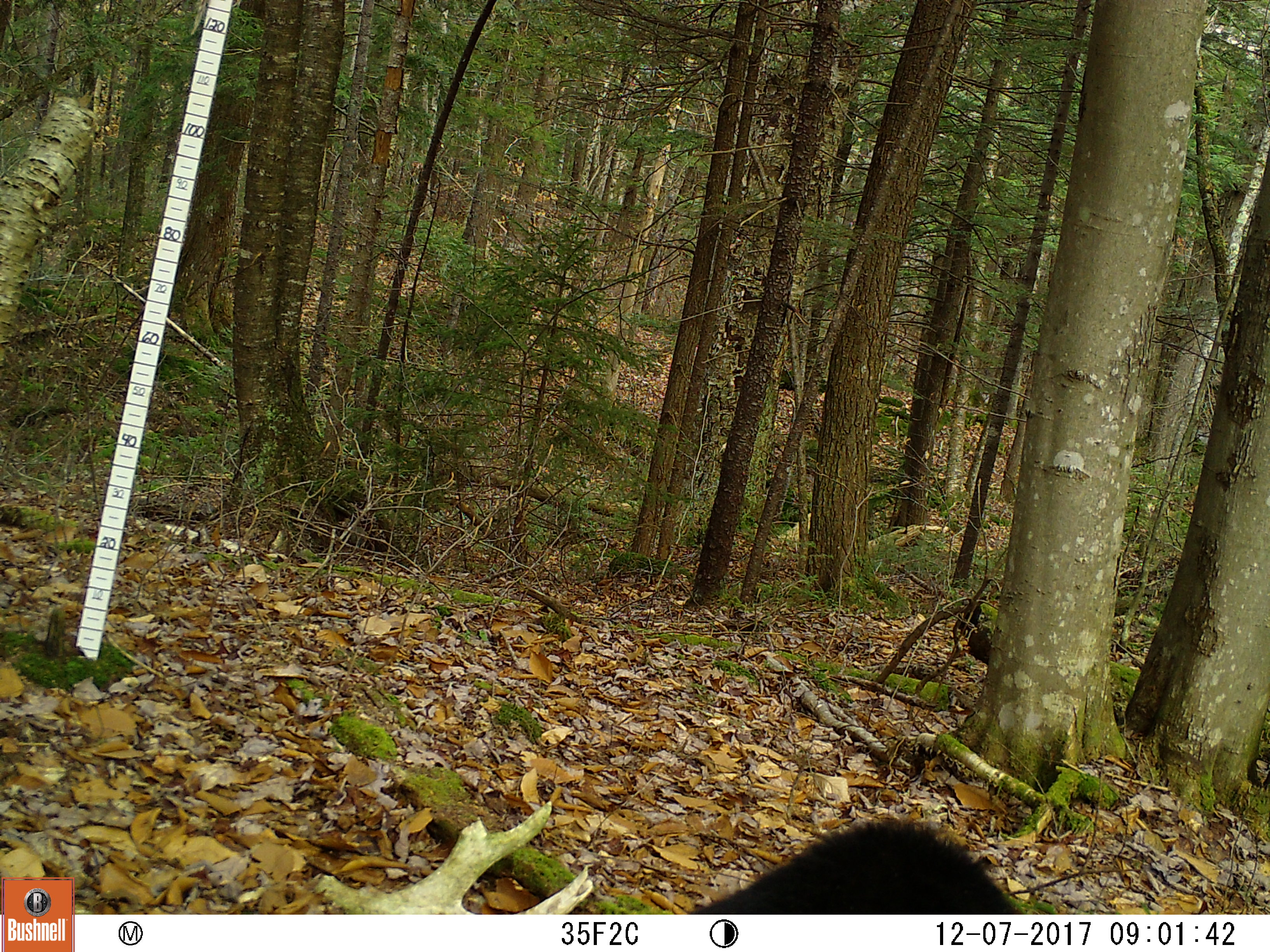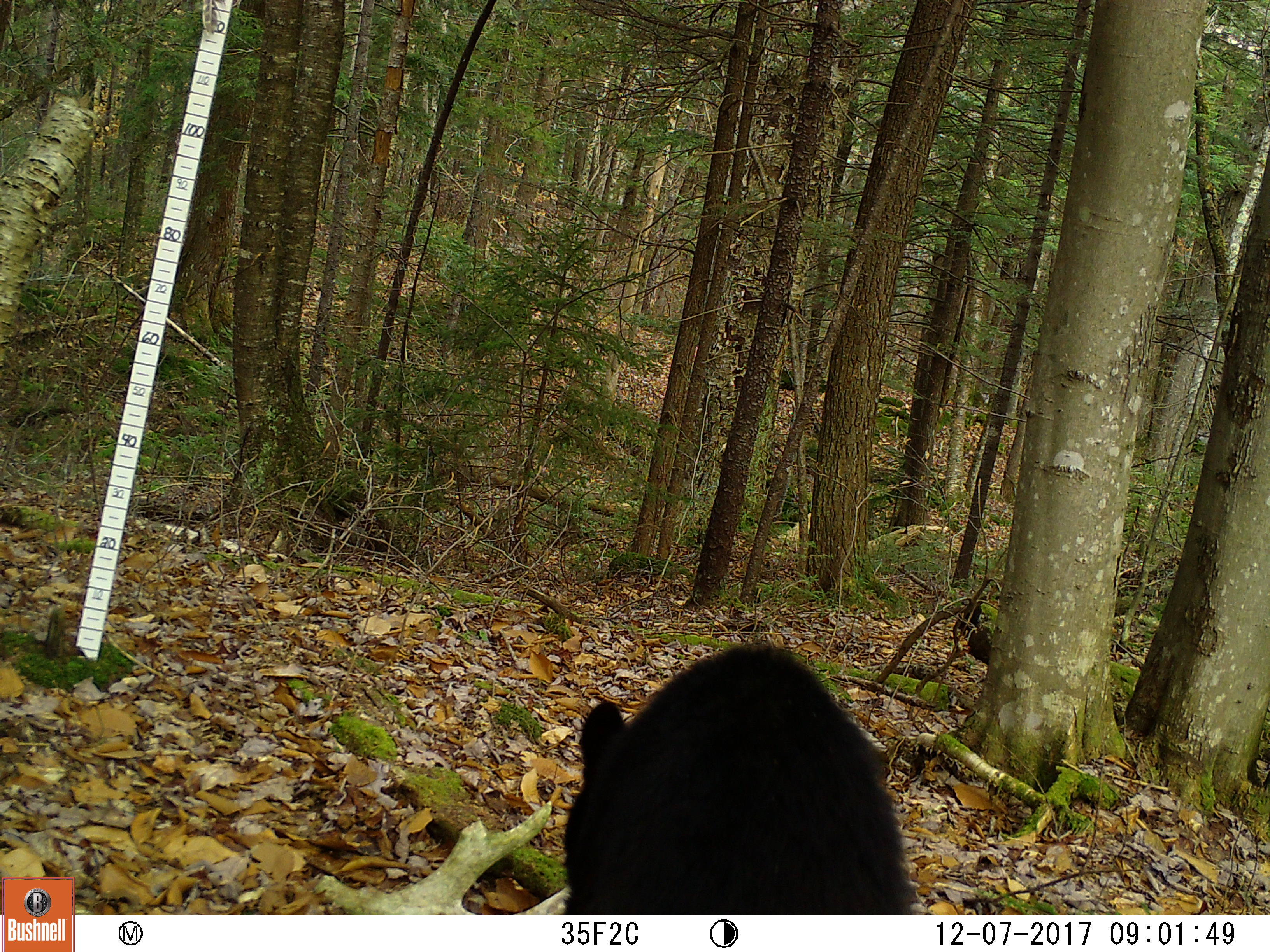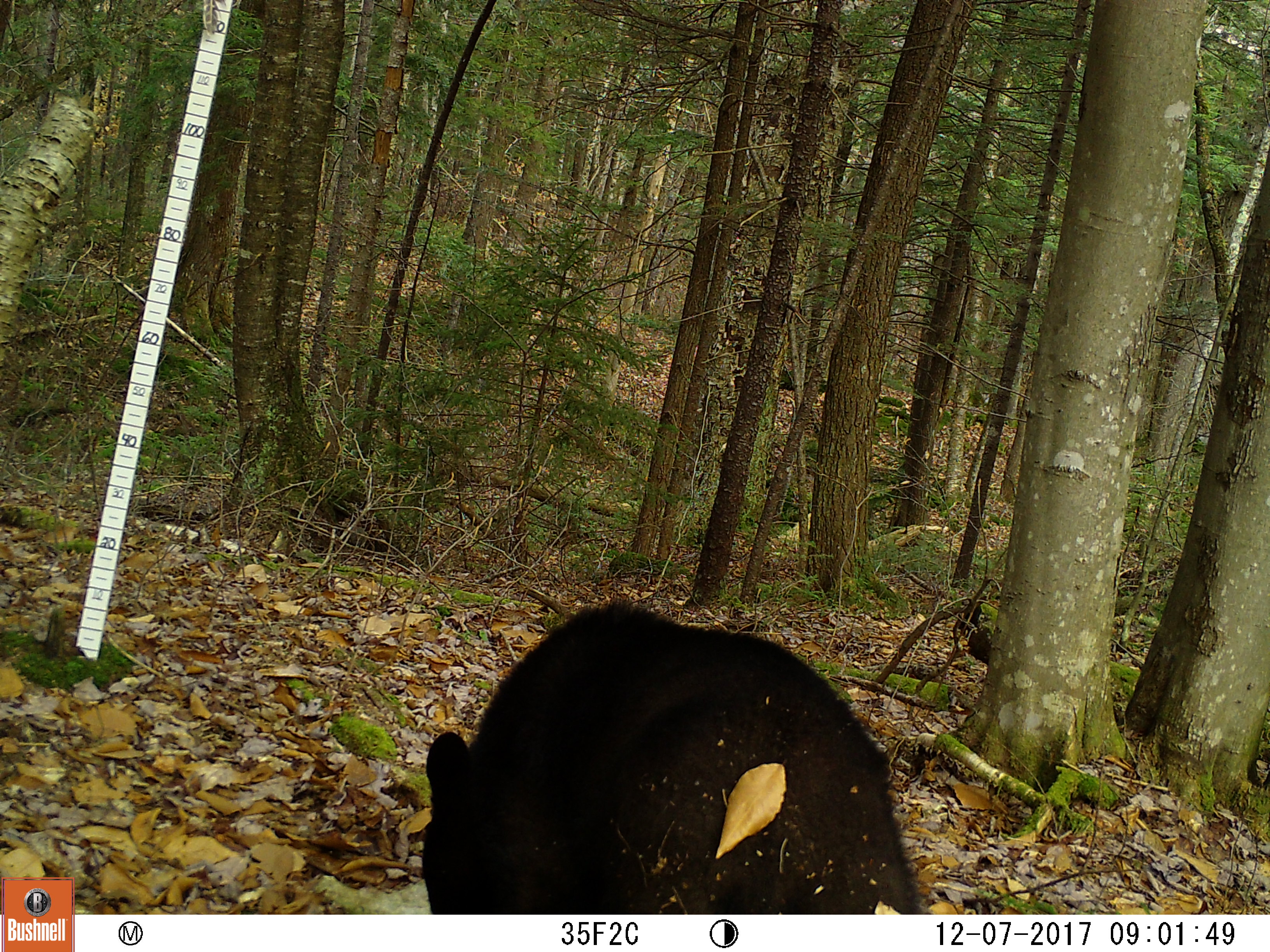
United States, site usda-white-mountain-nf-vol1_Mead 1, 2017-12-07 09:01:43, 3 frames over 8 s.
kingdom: Animalia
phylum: Chordata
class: Mammalia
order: Carnivora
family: Ursidae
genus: Ursus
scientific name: Ursus americanus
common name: black bear